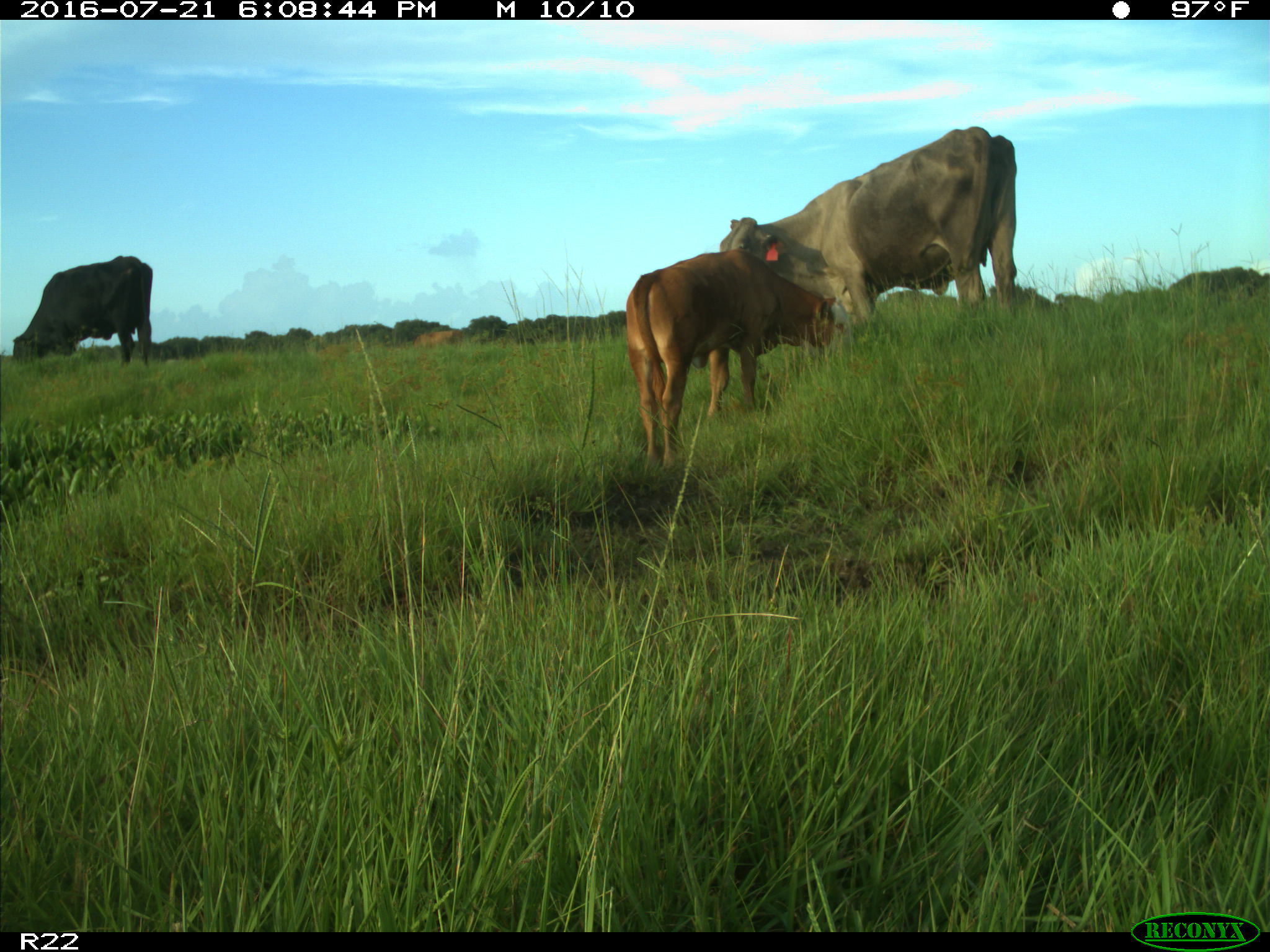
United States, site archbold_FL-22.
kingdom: Animalia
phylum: Chordata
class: Mammalia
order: Artiodactyla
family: Bovidae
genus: Bos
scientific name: Bos taurus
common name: domestic cow